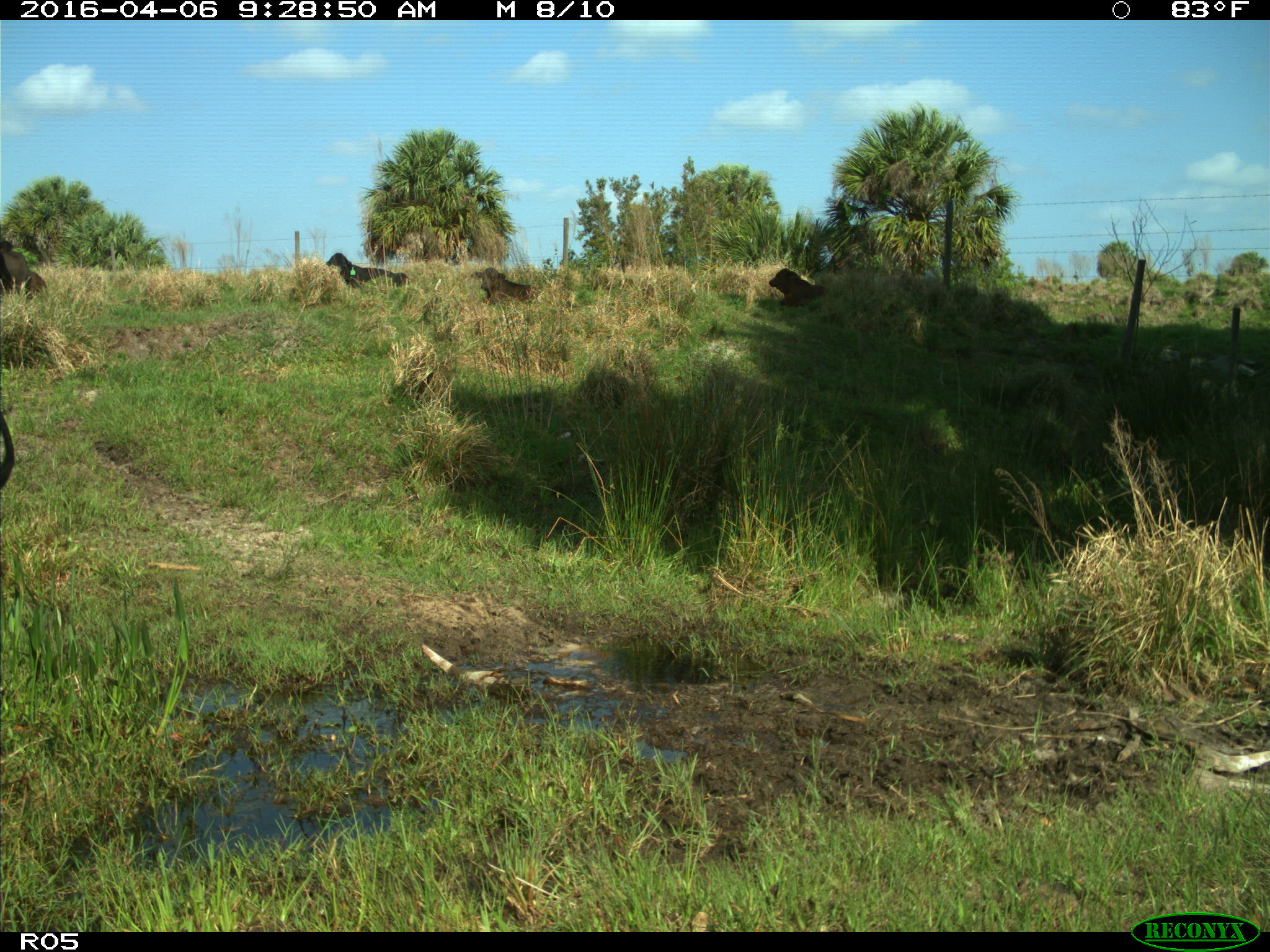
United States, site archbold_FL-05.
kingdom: Animalia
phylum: Chordata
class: Mammalia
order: Artiodactyla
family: Bovidae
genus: Bos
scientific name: Bos taurus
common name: domestic cow